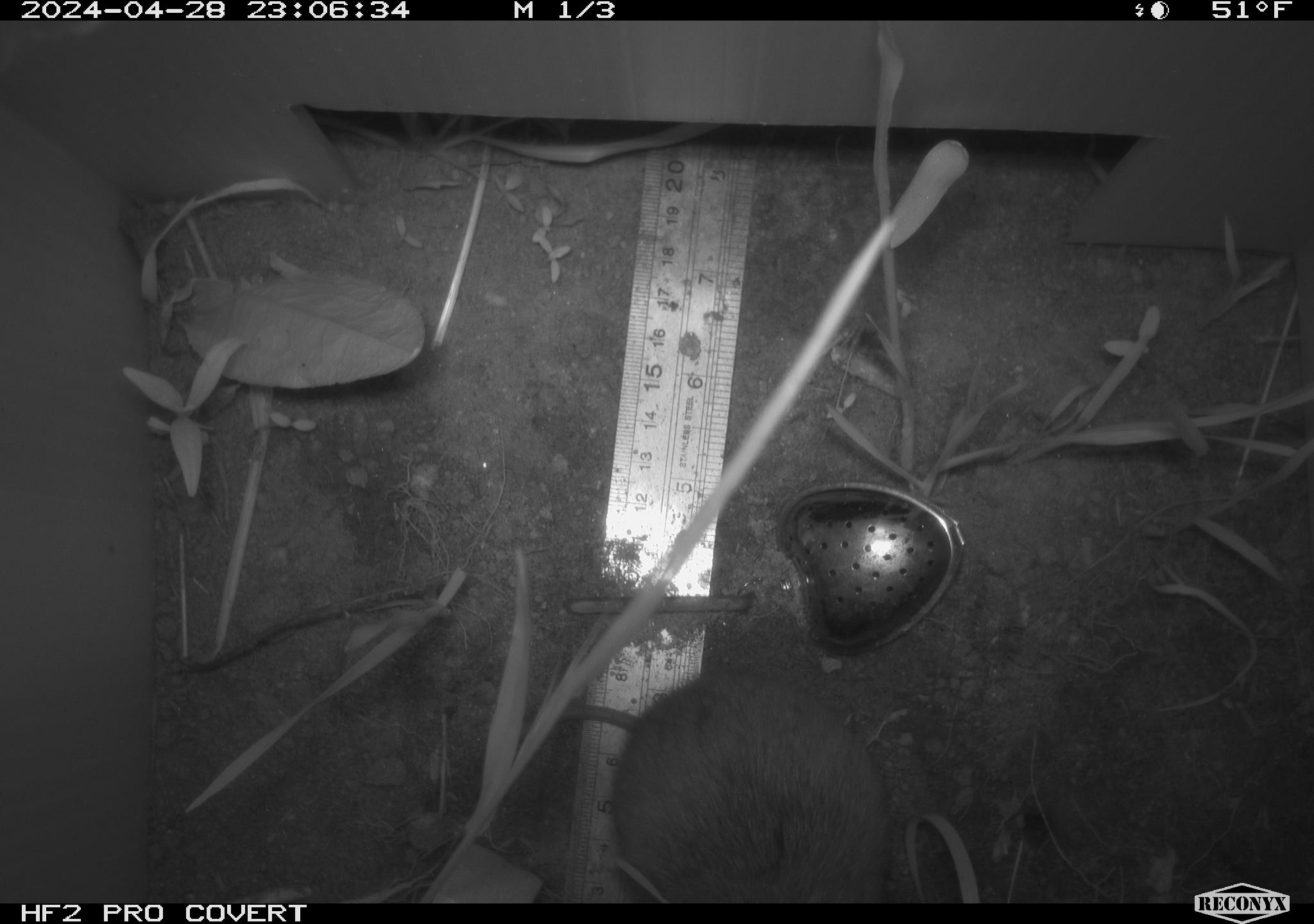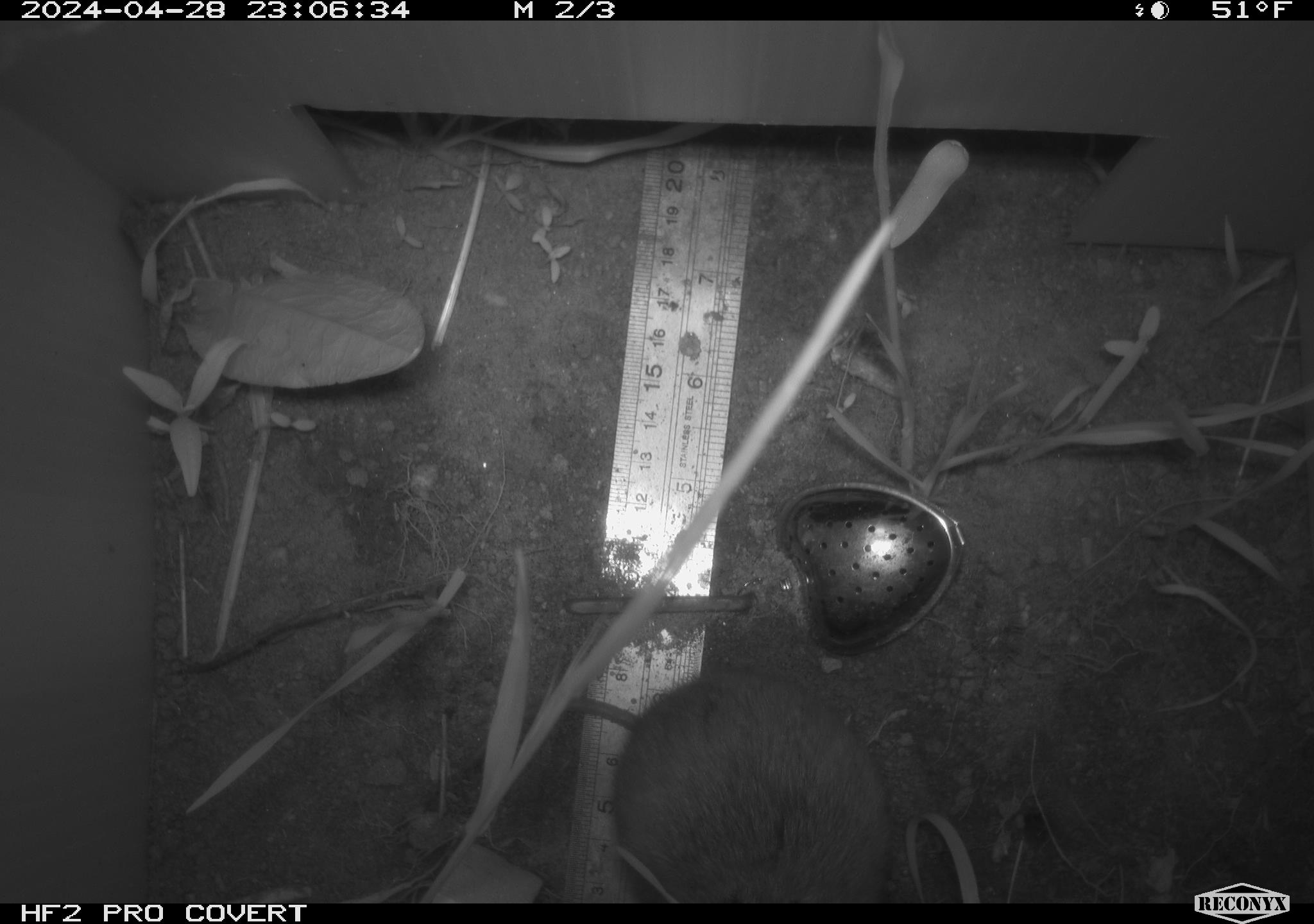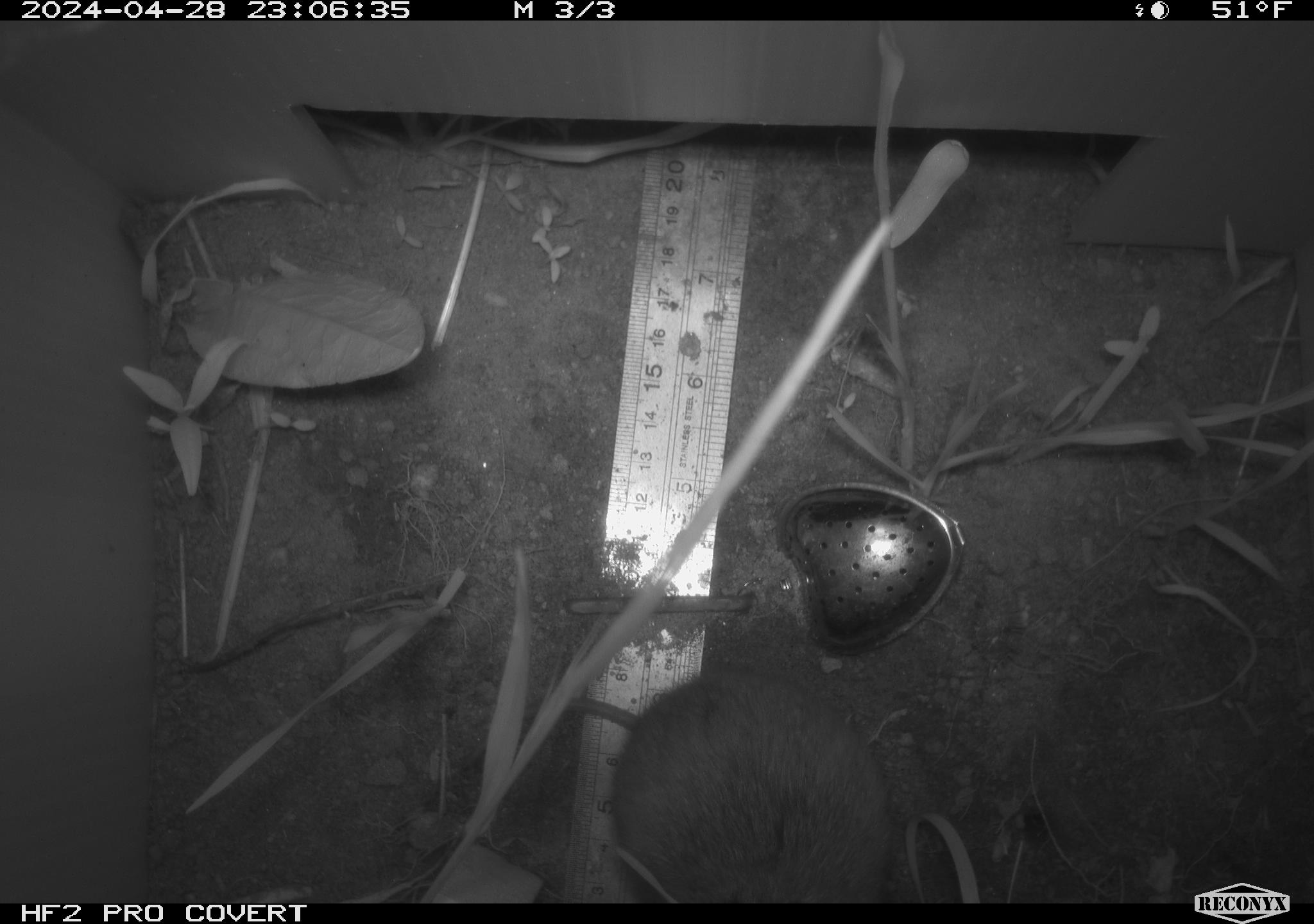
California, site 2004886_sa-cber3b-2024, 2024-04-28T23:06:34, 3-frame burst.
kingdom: Animalia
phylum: Chordata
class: Mammalia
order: Rodentia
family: Cricetidae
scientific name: Arvicolinae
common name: voles, lemmings, and muskrats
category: arvicolinae subfamily